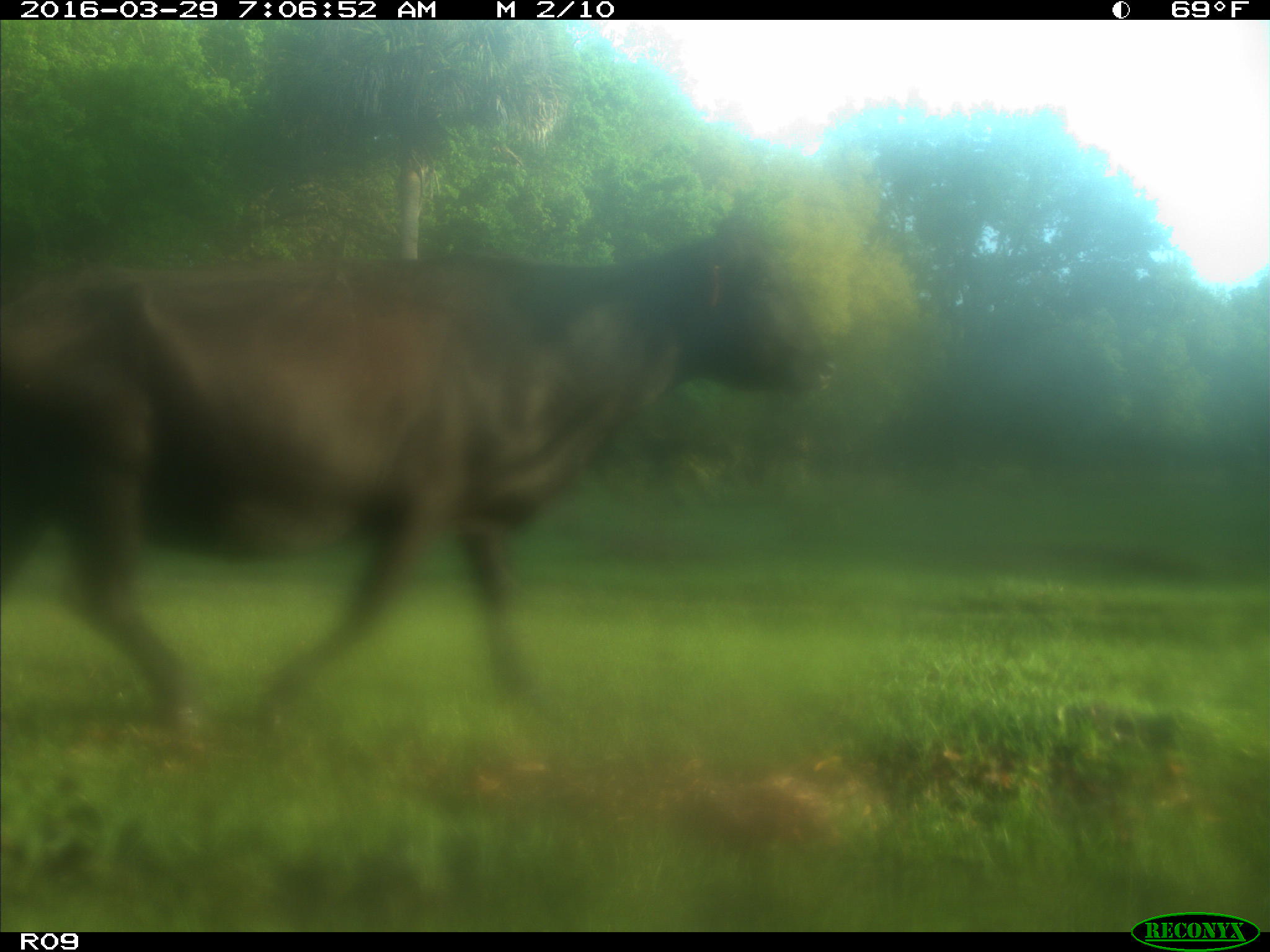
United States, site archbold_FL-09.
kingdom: Animalia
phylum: Chordata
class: Mammalia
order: Artiodactyla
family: Bovidae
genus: Bos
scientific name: Bos taurus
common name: domestic cow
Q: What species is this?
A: Bos taurus (domestic cow).